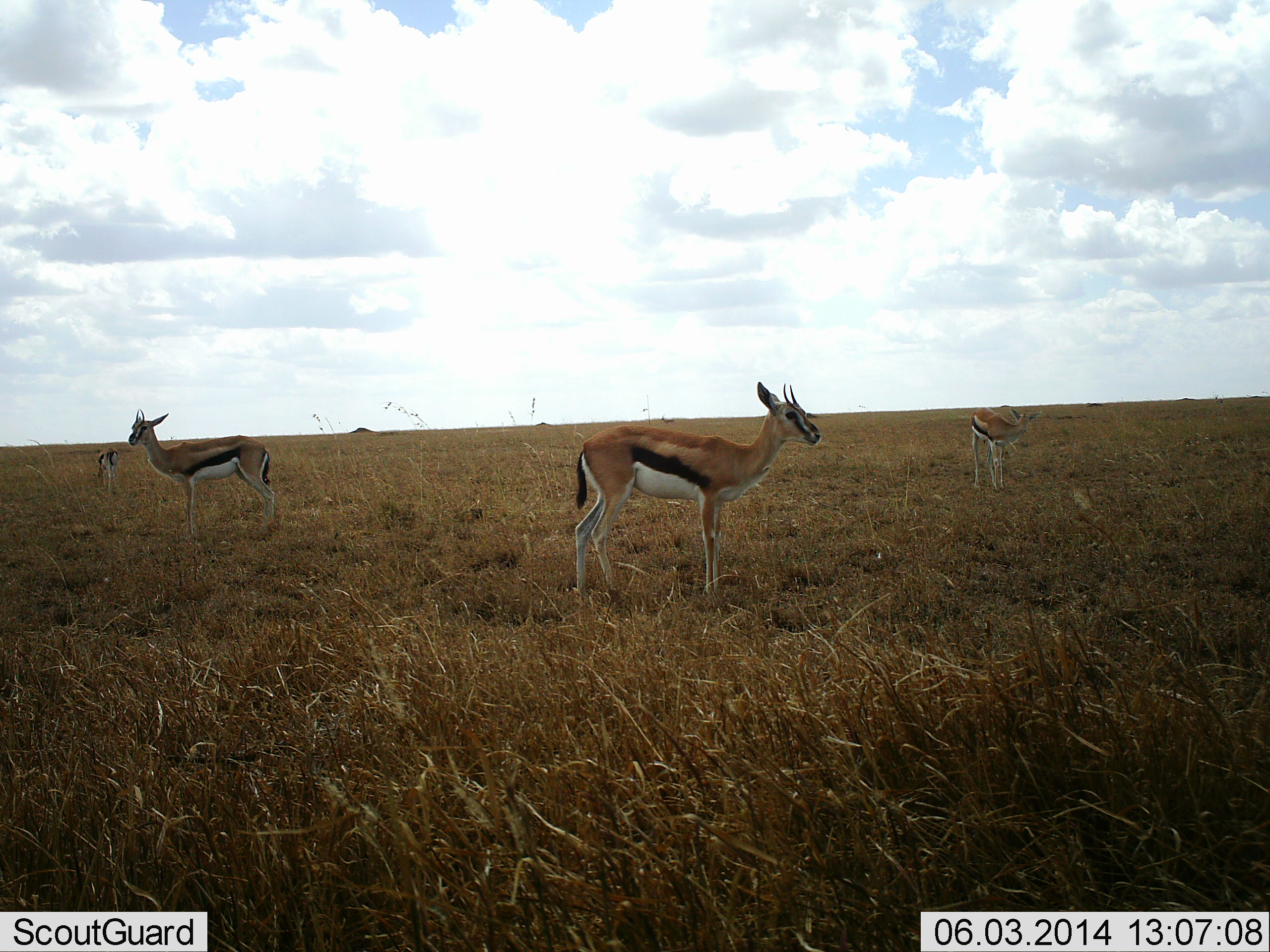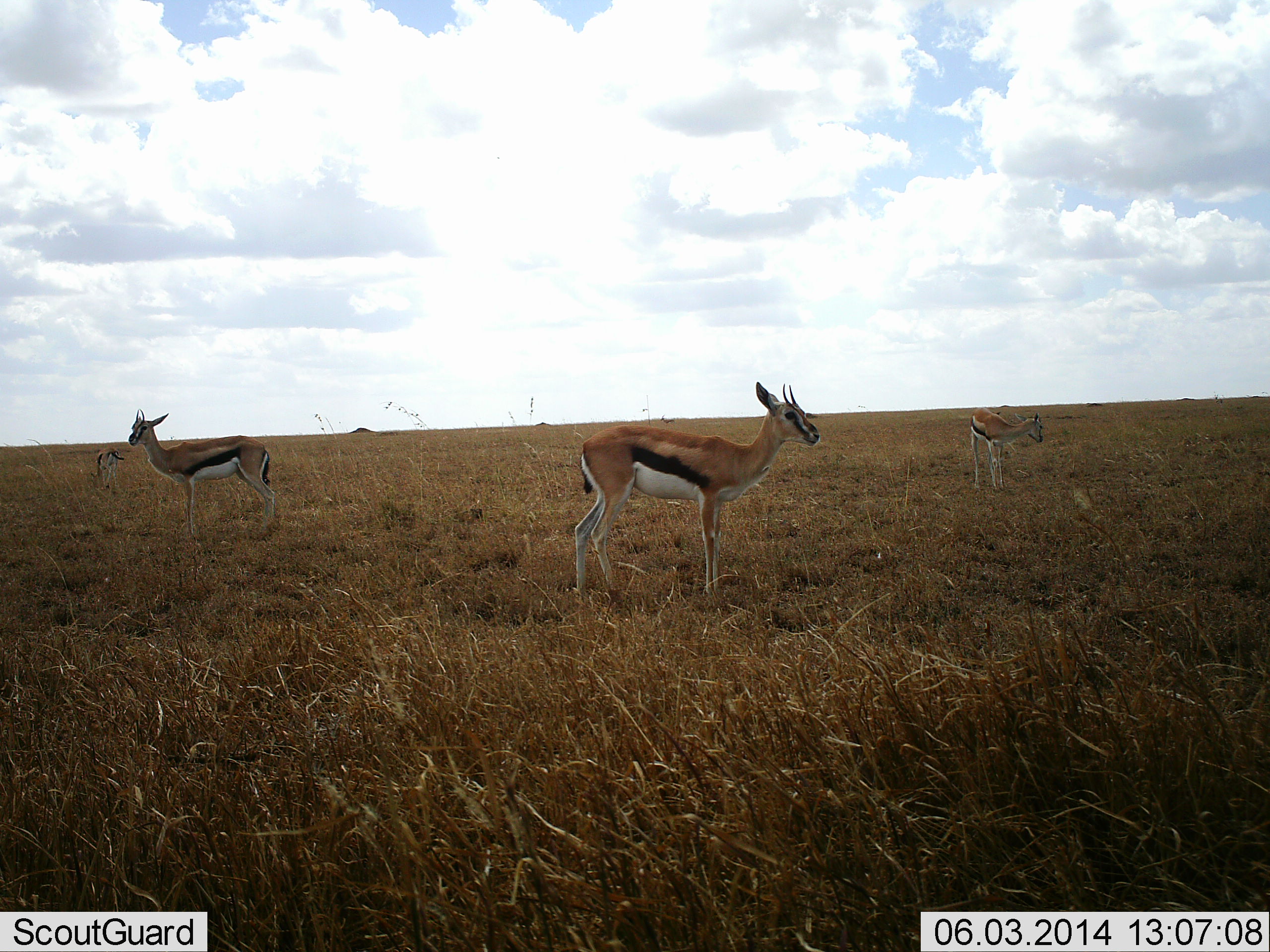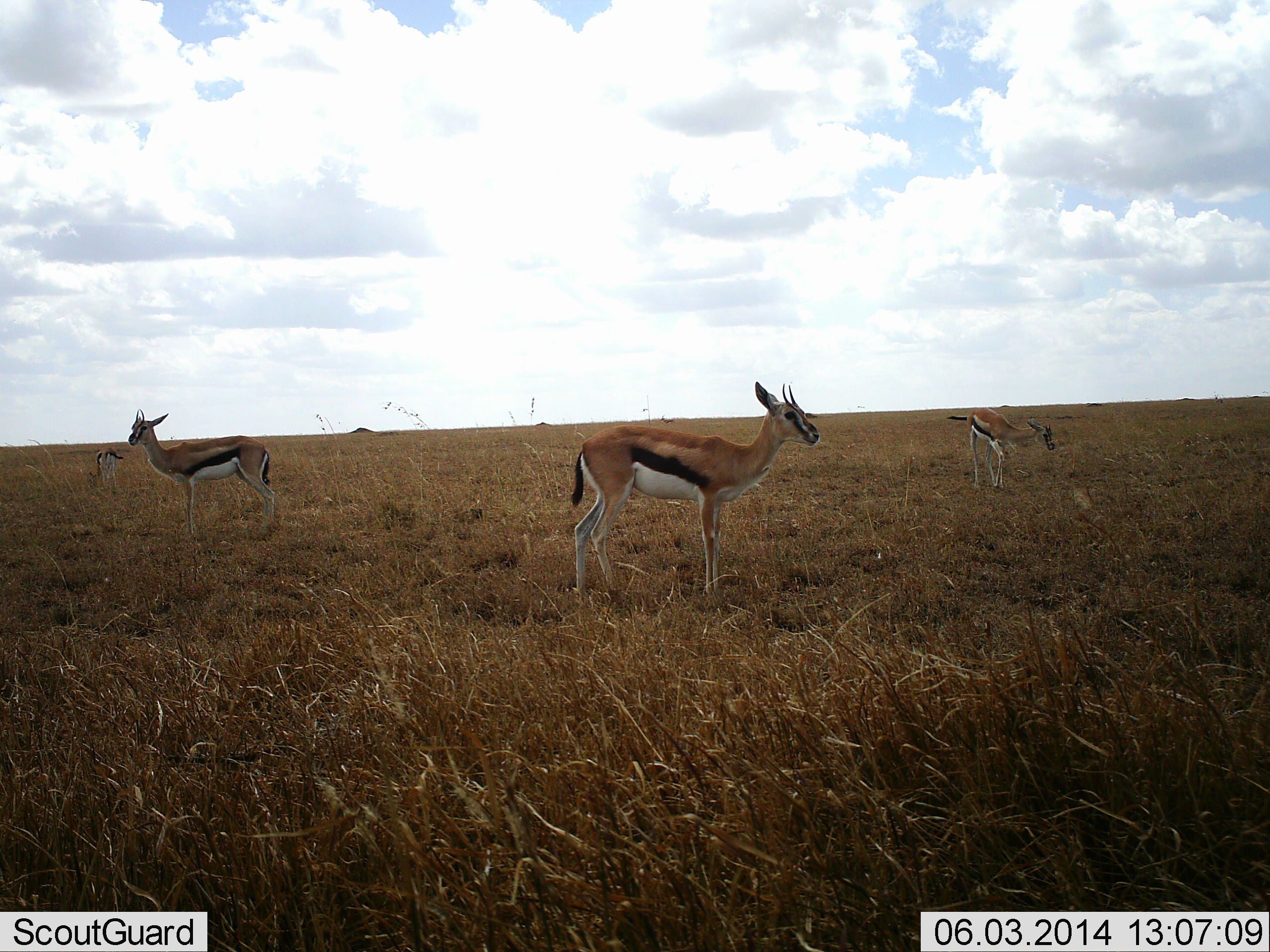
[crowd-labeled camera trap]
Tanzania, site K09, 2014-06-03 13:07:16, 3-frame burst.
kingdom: Animalia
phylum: Chordata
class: Mammalia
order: Artiodactyla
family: Bovidae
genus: Eudorcas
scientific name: Eudorcas thomsonii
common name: thomson's gazelle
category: gazellethomsons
Gazellethomsons (thomson's gazelle) (Eudorcas thomsonii), count 4. Behavior (volunteer vote fractions): standing 82%, resting 0%, moving 9%, interacting 0%. Young present (vote fraction): 0%. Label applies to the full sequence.